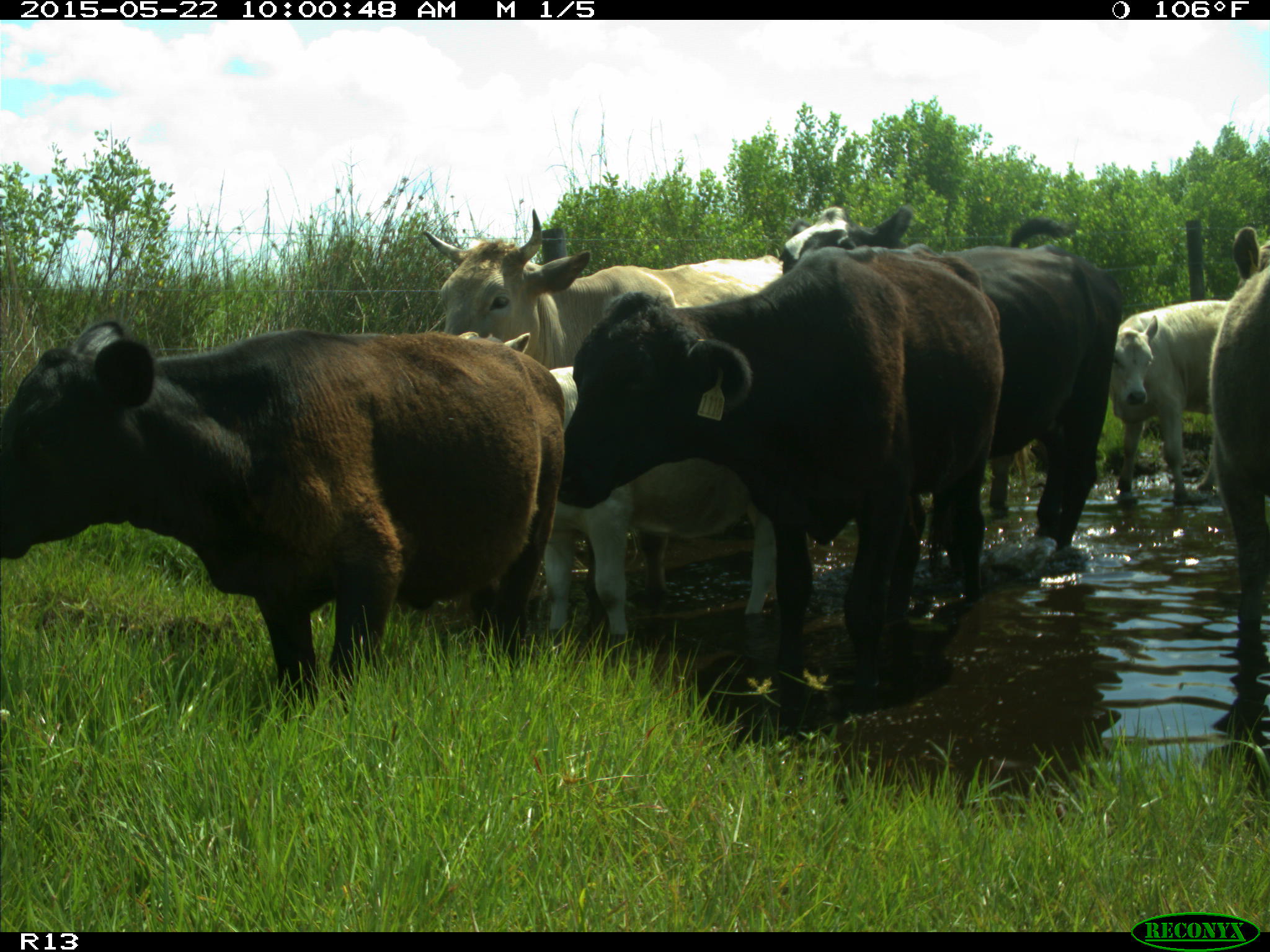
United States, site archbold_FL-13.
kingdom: Animalia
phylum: Chordata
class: Mammalia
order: Artiodactyla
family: Bovidae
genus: Bos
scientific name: Bos taurus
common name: domestic cow